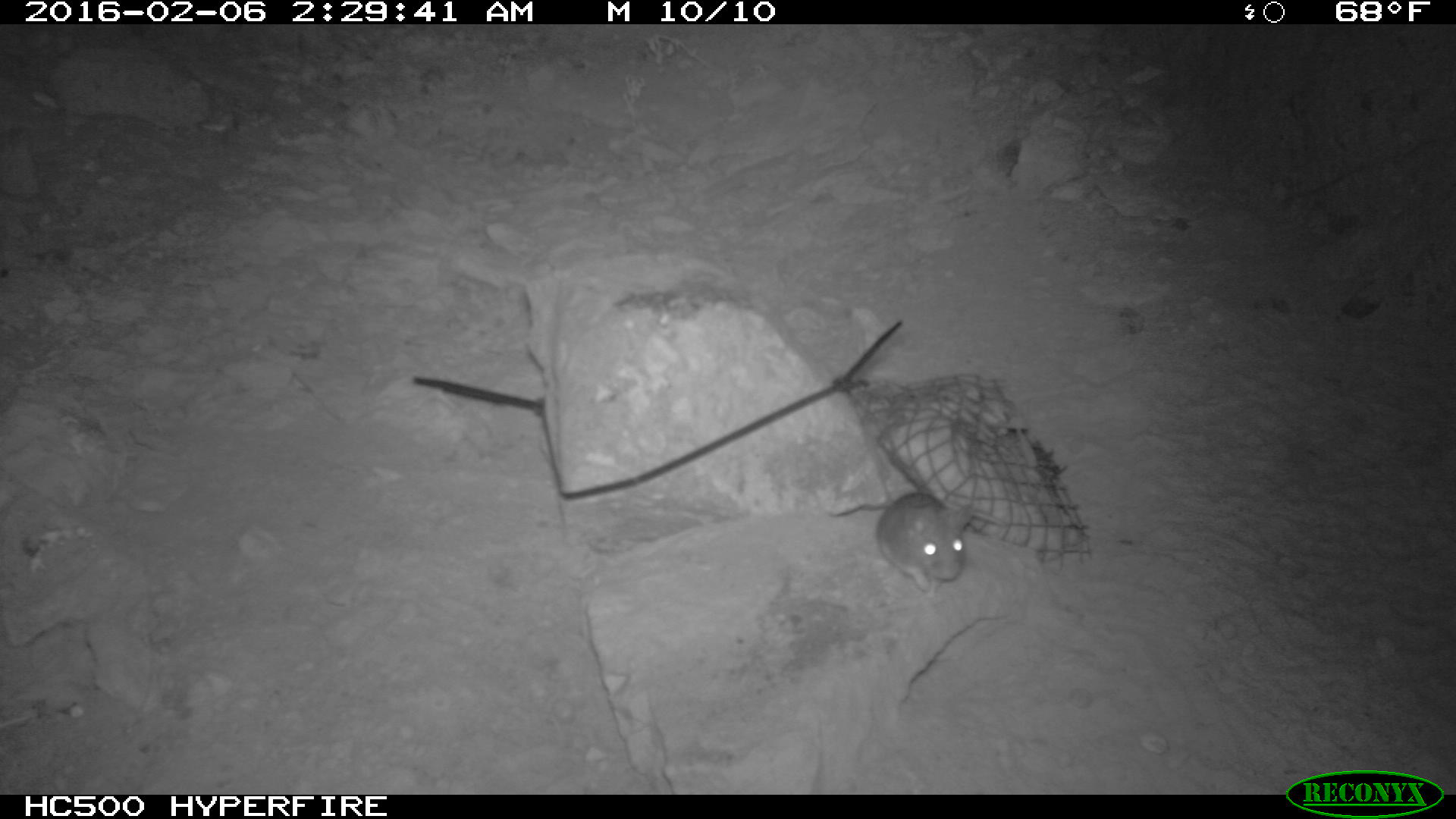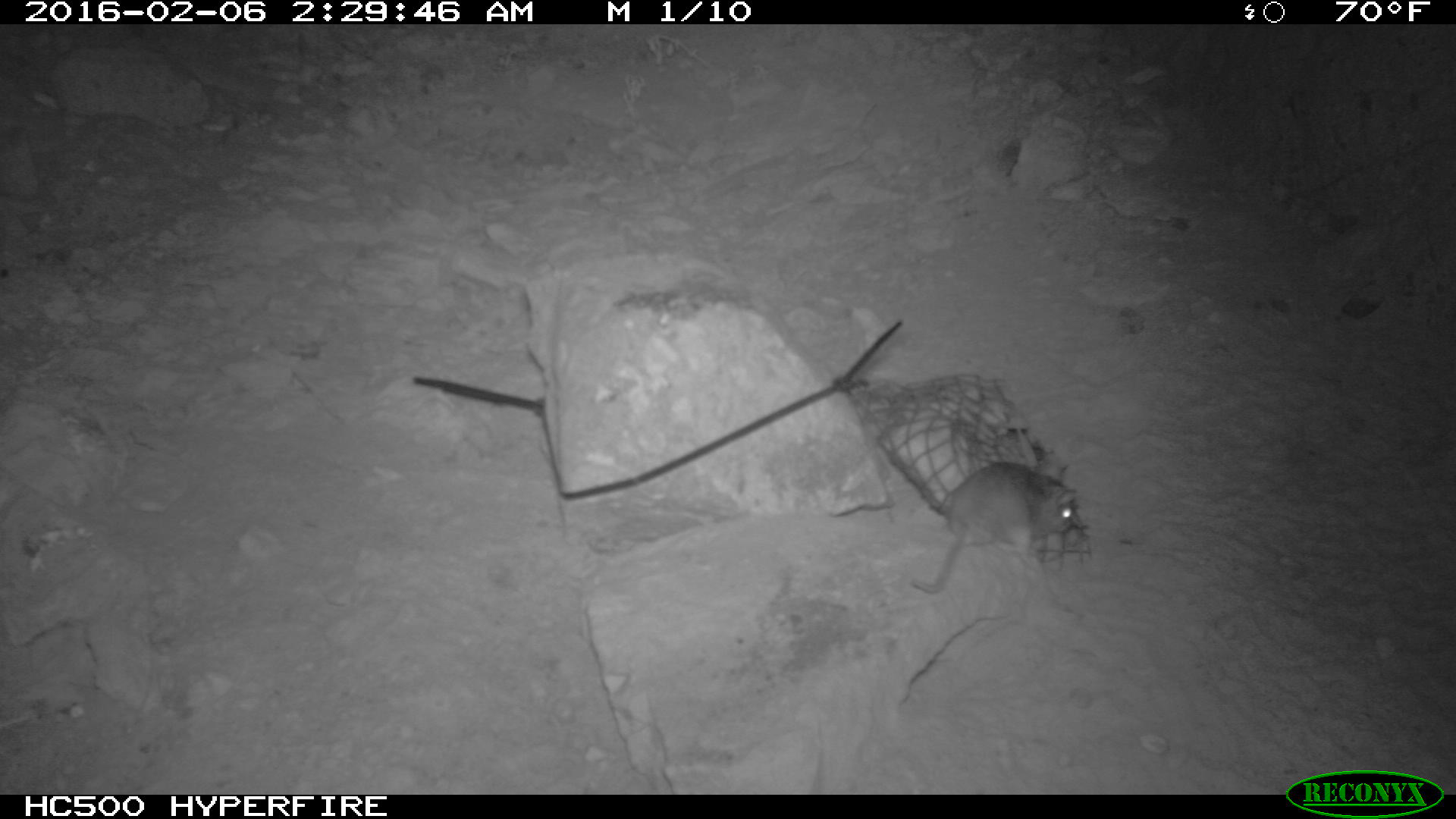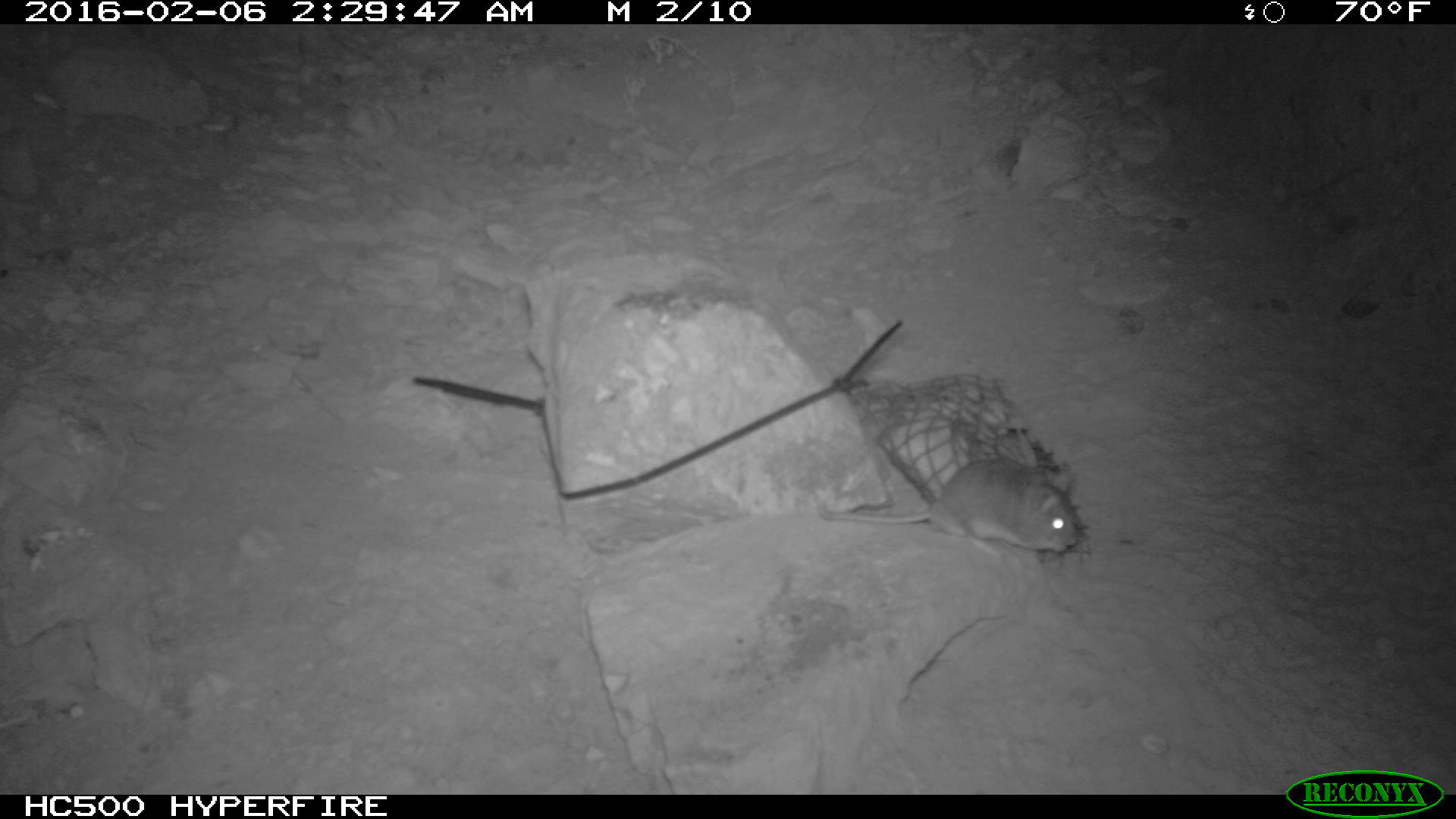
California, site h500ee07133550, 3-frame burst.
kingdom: Animalia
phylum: Chordata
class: Mammalia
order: Rodentia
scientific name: Rodentia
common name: rodent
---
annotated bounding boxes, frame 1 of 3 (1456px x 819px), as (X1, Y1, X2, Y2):
rodent: (827, 489, 974, 595)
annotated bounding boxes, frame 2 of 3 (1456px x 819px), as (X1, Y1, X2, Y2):
rodent: (908, 460, 1079, 595)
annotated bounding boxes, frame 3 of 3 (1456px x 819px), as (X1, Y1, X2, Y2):
rodent: (817, 457, 1078, 562)